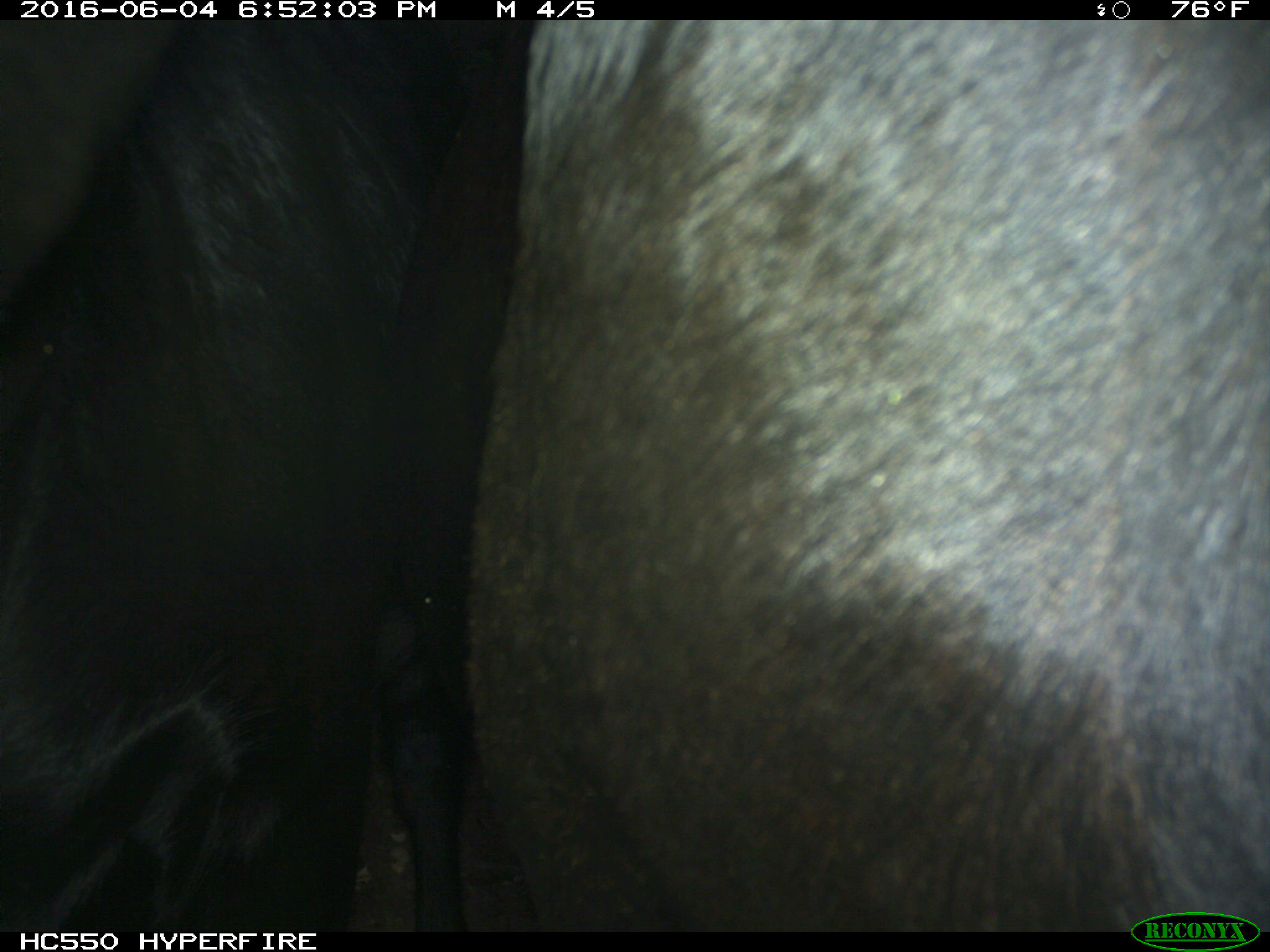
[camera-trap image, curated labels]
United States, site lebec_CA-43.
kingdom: Animalia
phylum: Chordata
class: Mammalia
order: Artiodactyla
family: Bovidae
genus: Bos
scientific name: Bos taurus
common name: domestic cow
Bos taurus (domestic cow).